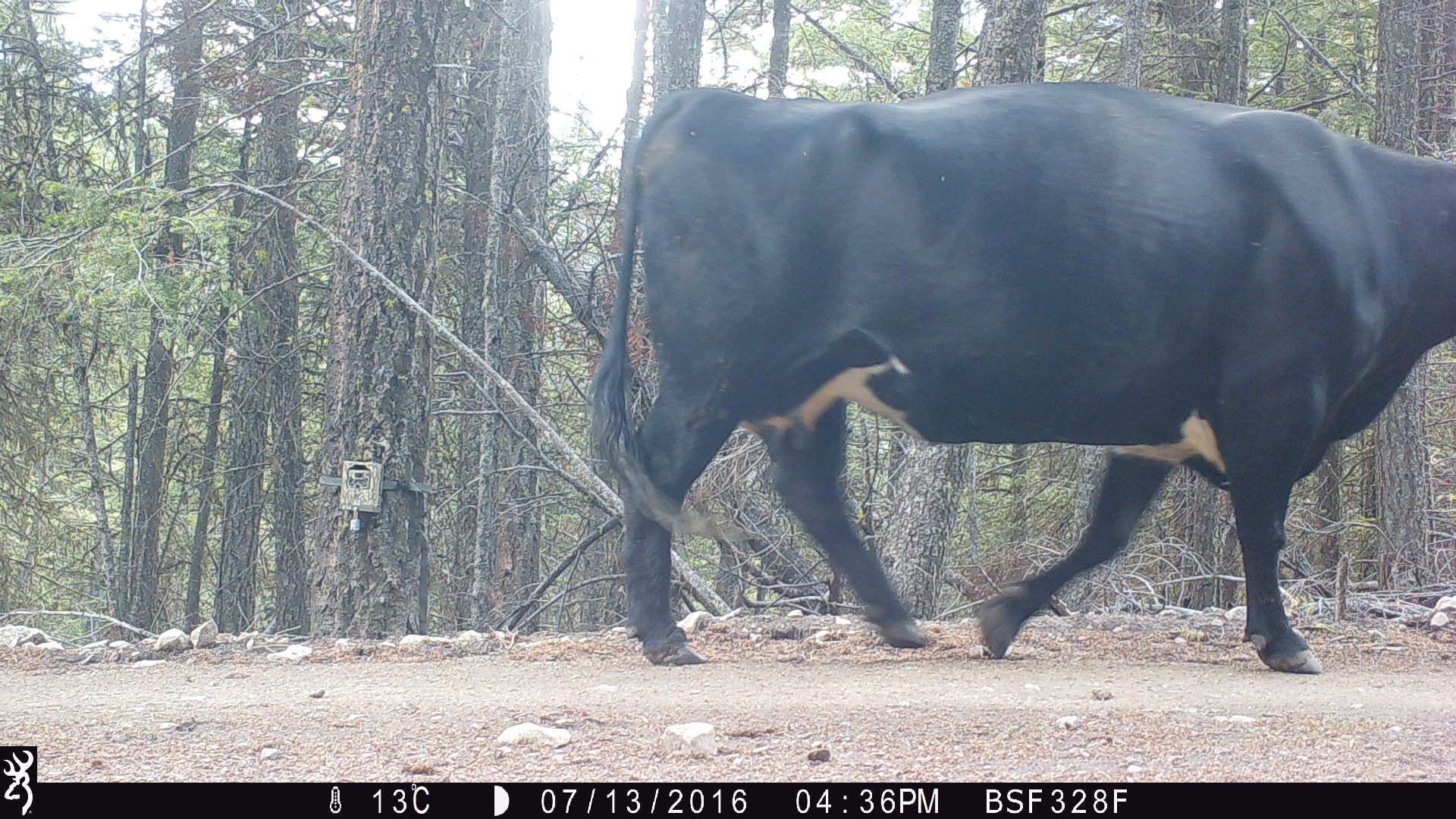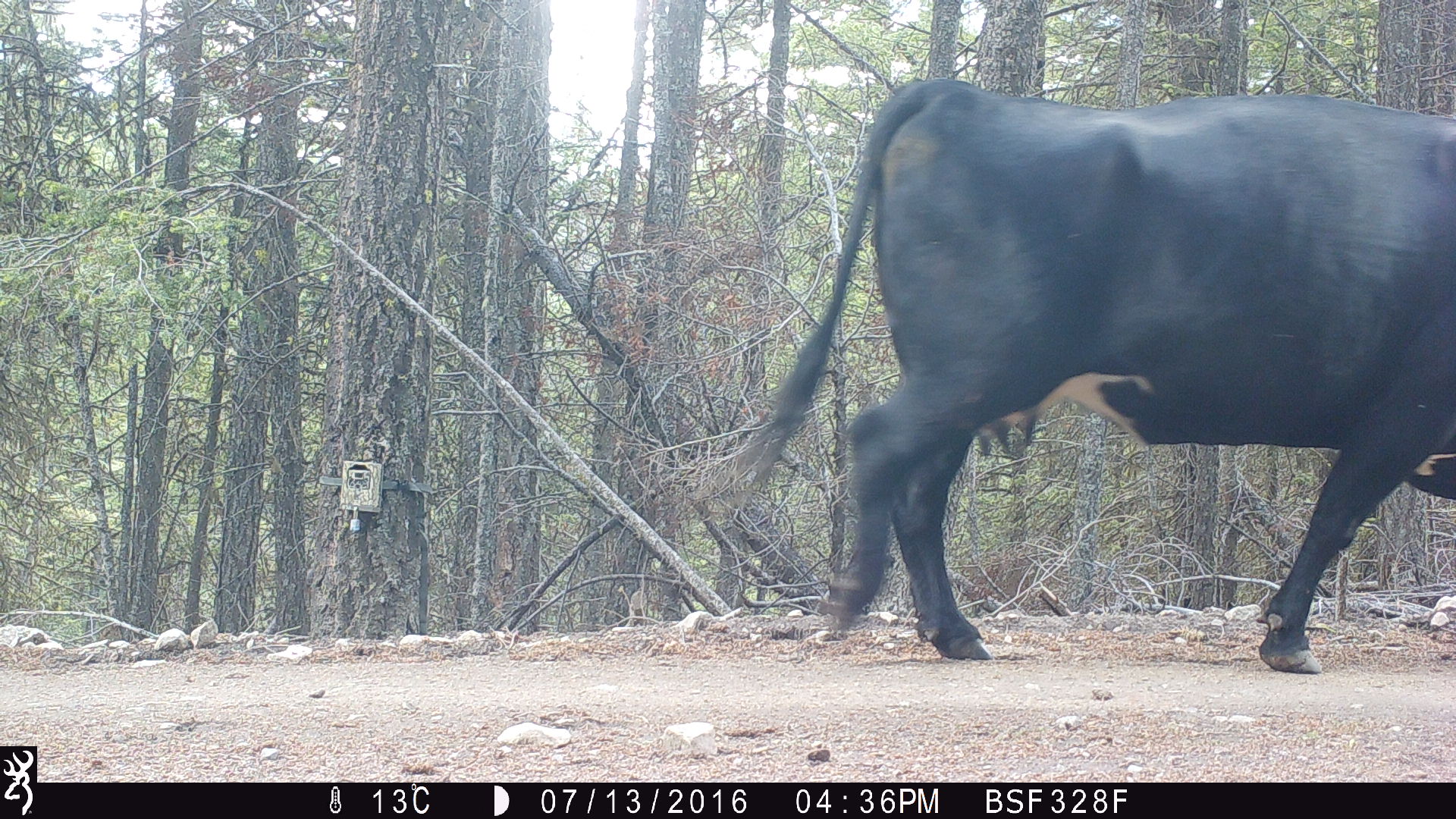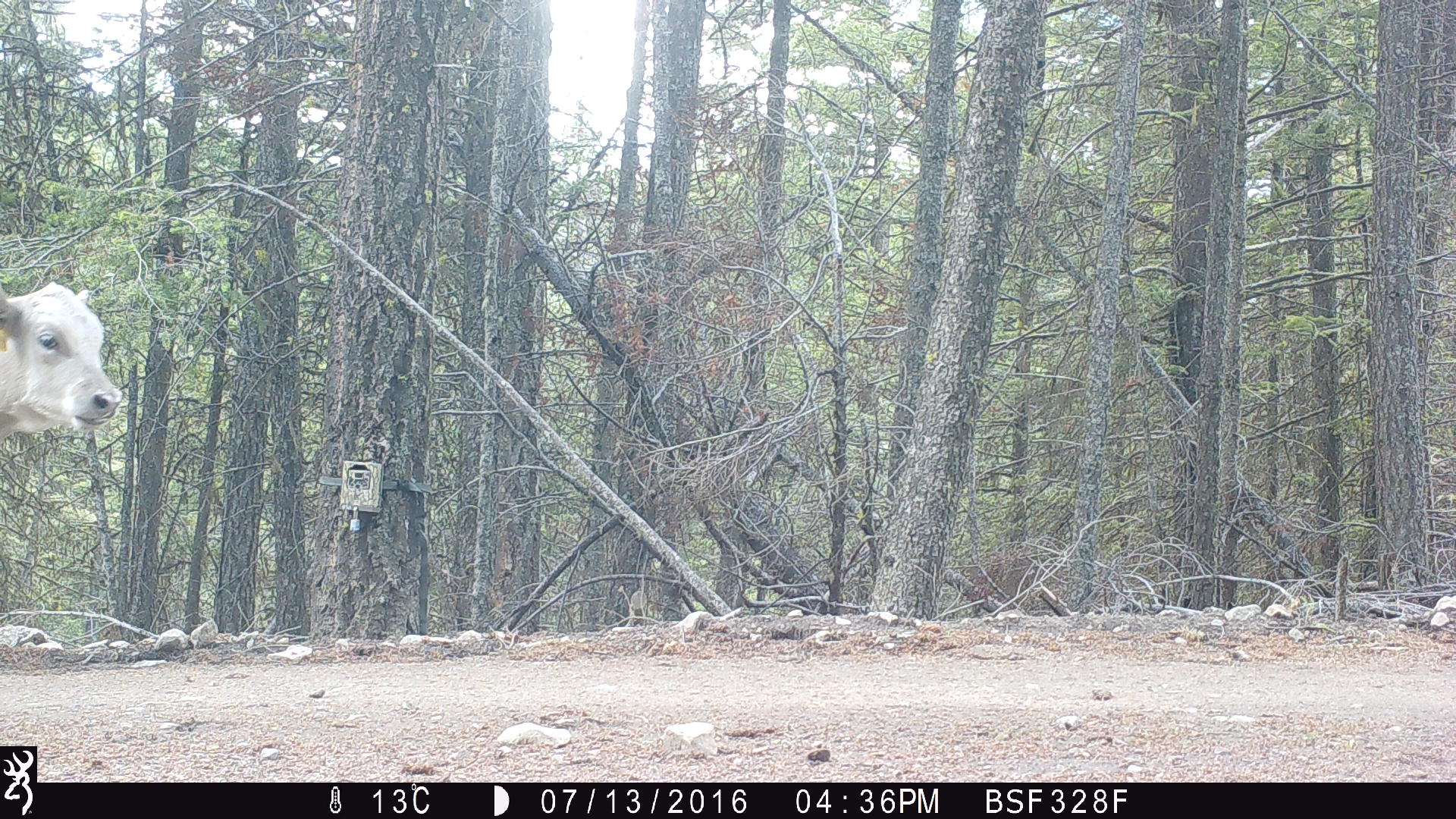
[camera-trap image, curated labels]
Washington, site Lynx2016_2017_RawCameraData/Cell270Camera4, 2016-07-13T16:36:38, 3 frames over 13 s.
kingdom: Animalia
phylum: Chordata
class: Mammalia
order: Artiodactyla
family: Bovidae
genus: Bos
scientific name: Bos taurus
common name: domestic cattle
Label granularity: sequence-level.